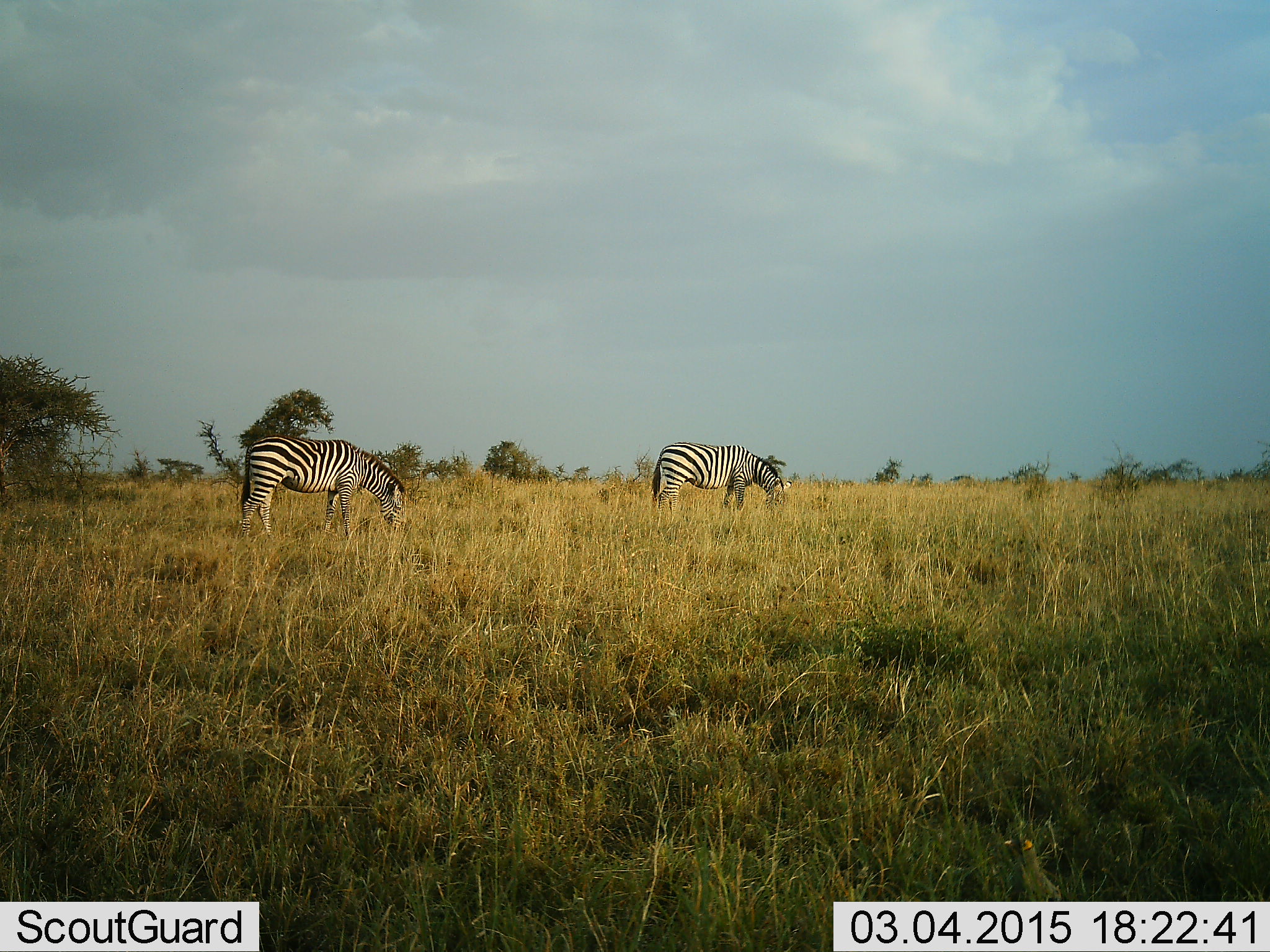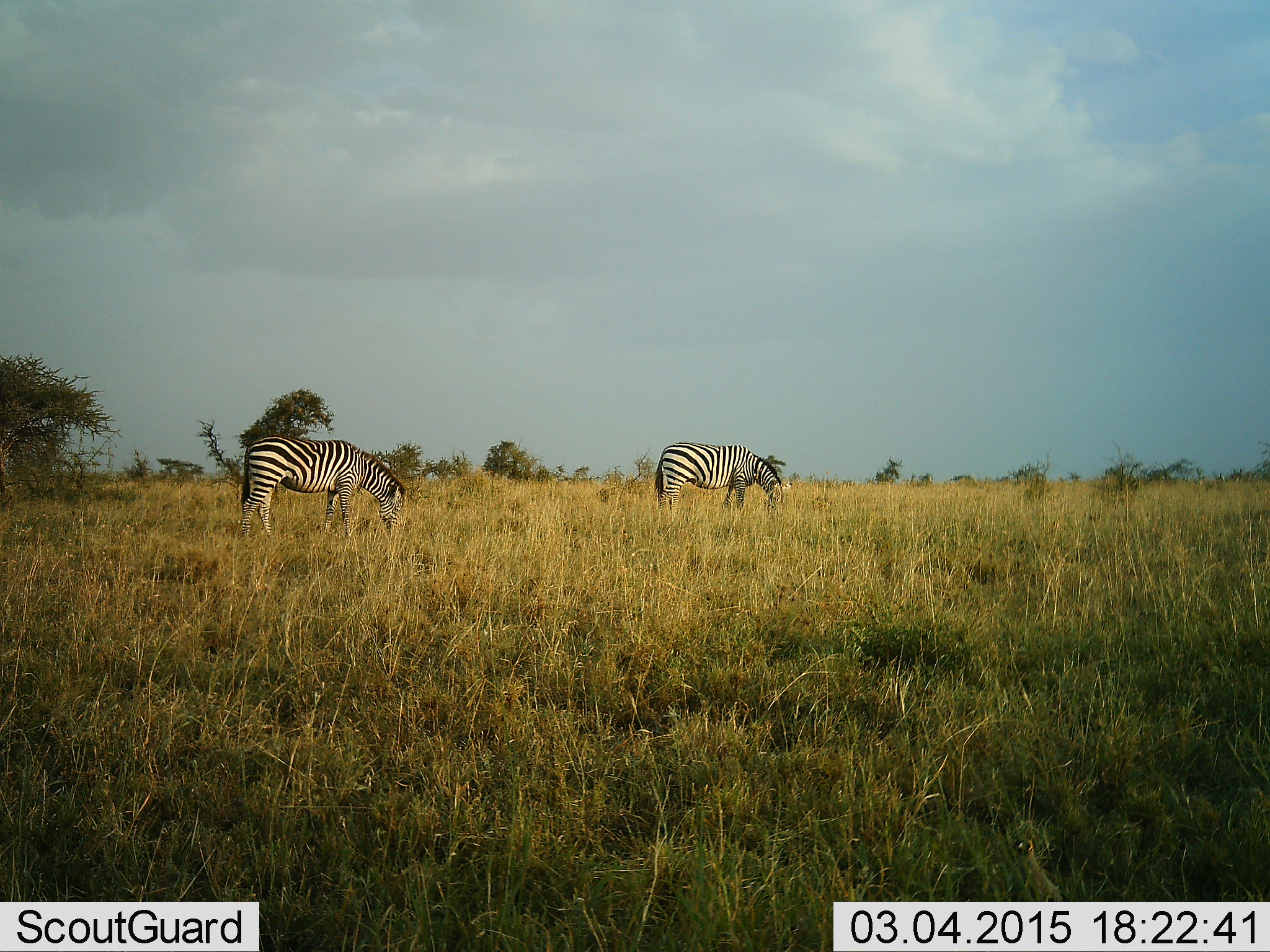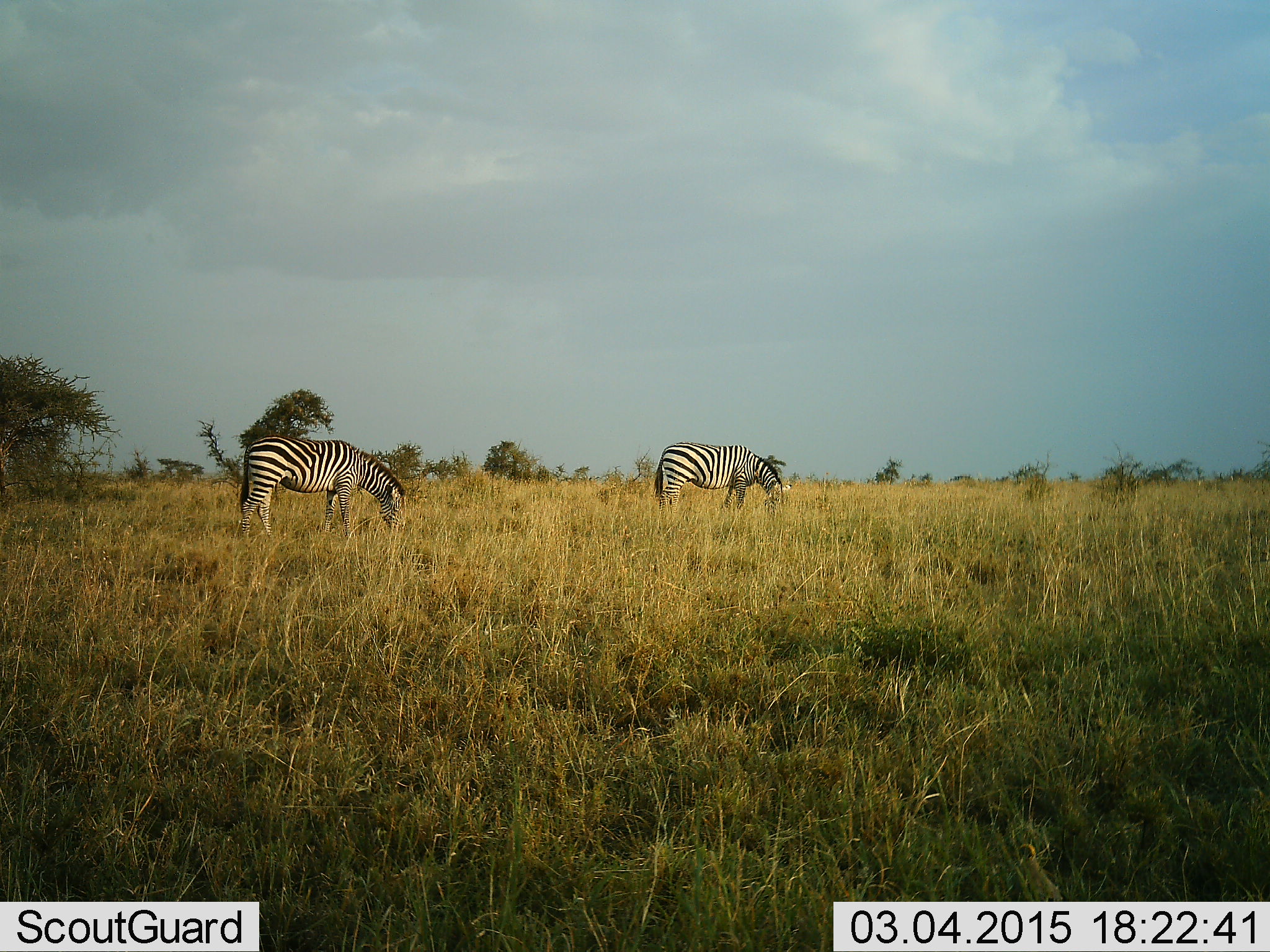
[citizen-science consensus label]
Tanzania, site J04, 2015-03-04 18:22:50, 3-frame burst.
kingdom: Animalia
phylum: Chordata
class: Mammalia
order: Perissodactyla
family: Equidae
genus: Equus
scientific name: Equus quagga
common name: plains zebra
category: zebra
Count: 2.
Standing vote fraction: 20%.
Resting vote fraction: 0%.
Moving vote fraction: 0%.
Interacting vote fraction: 0%.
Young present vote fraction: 0%.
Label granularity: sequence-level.